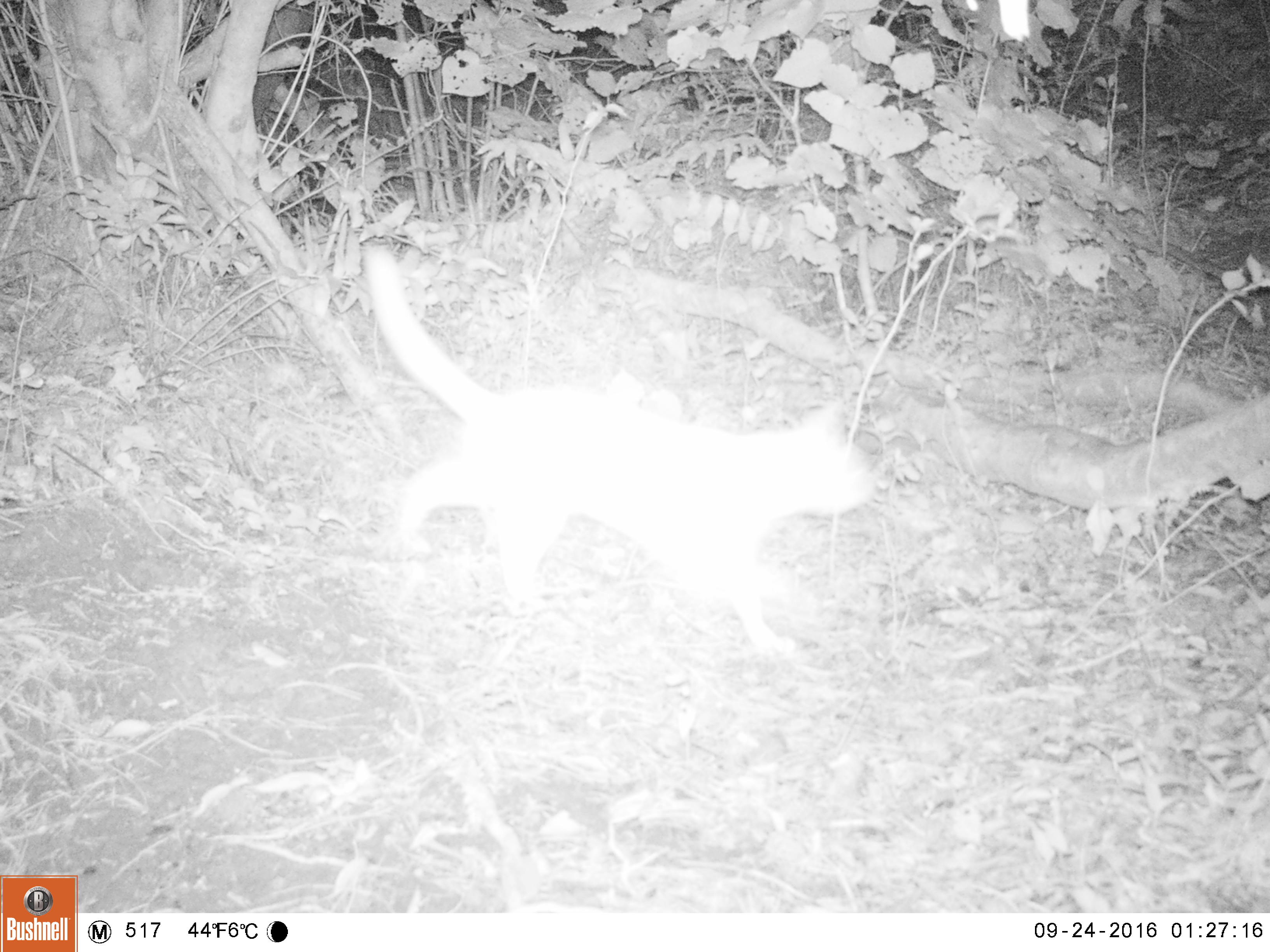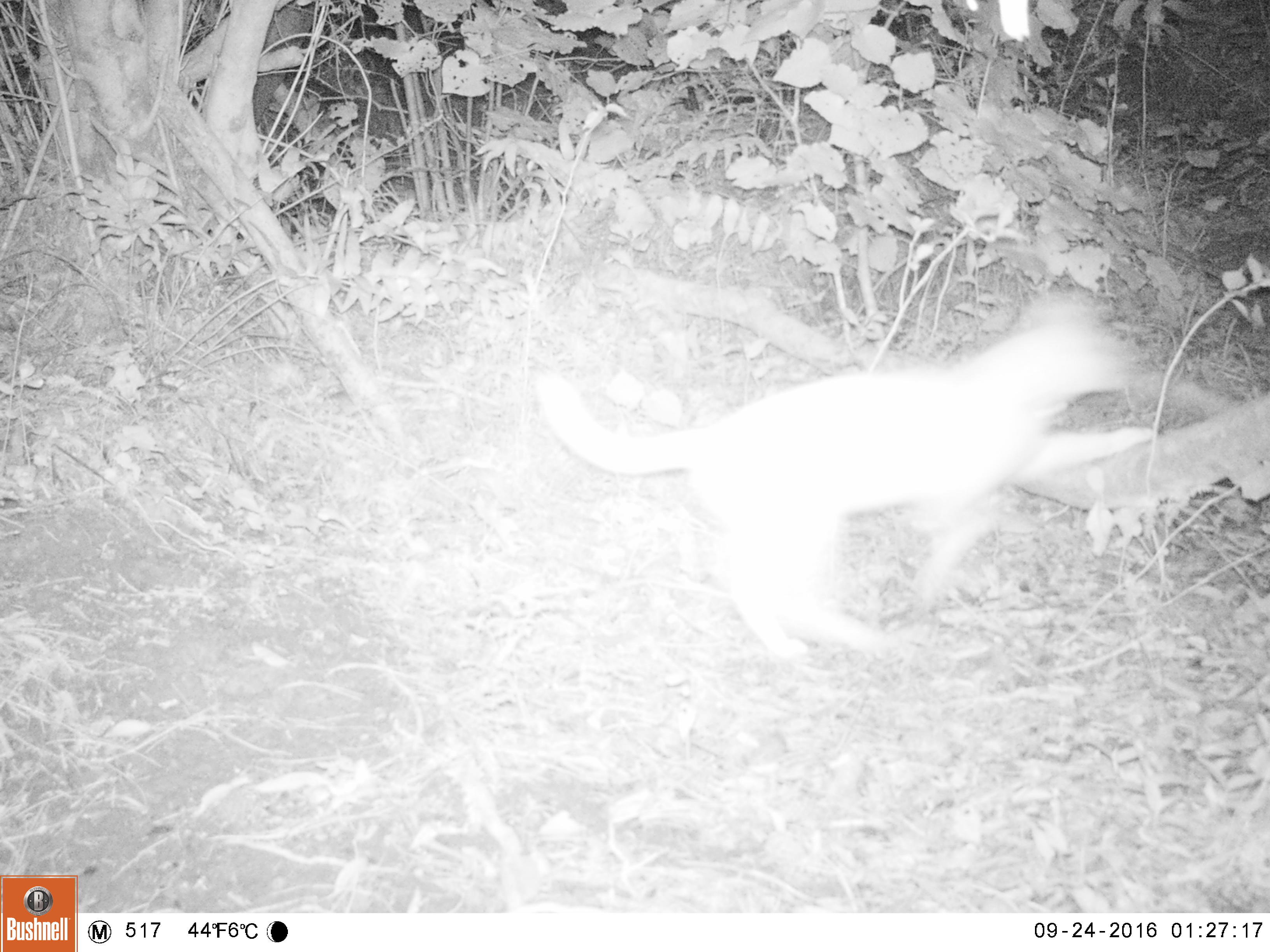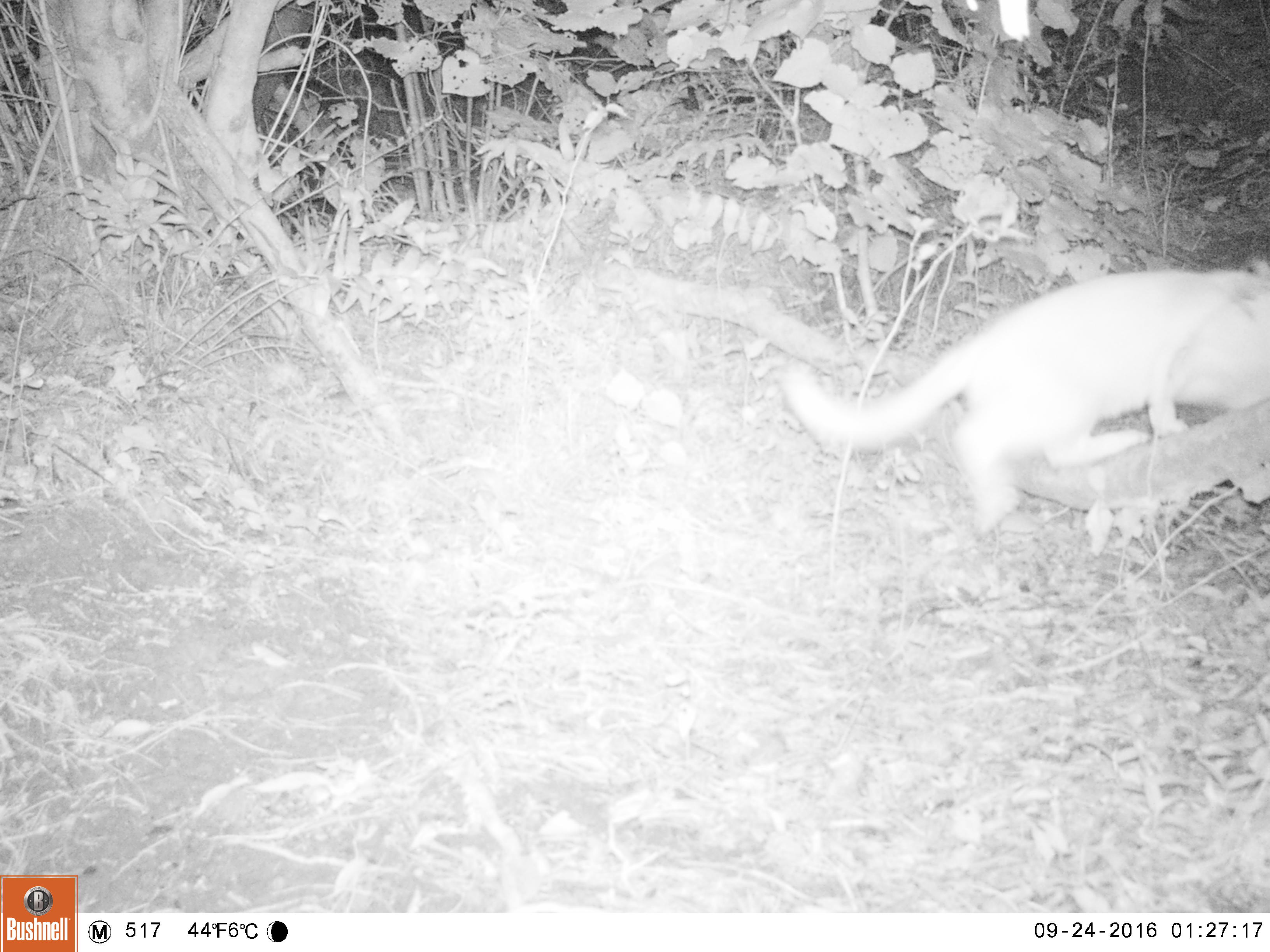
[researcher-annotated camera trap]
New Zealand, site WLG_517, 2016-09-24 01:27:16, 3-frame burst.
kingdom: Animalia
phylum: Chordata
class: Mammalia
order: Carnivora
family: Felidae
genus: Felis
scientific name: Felis catus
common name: domestic cat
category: cat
Cat (domestic cat) (Felis catus).